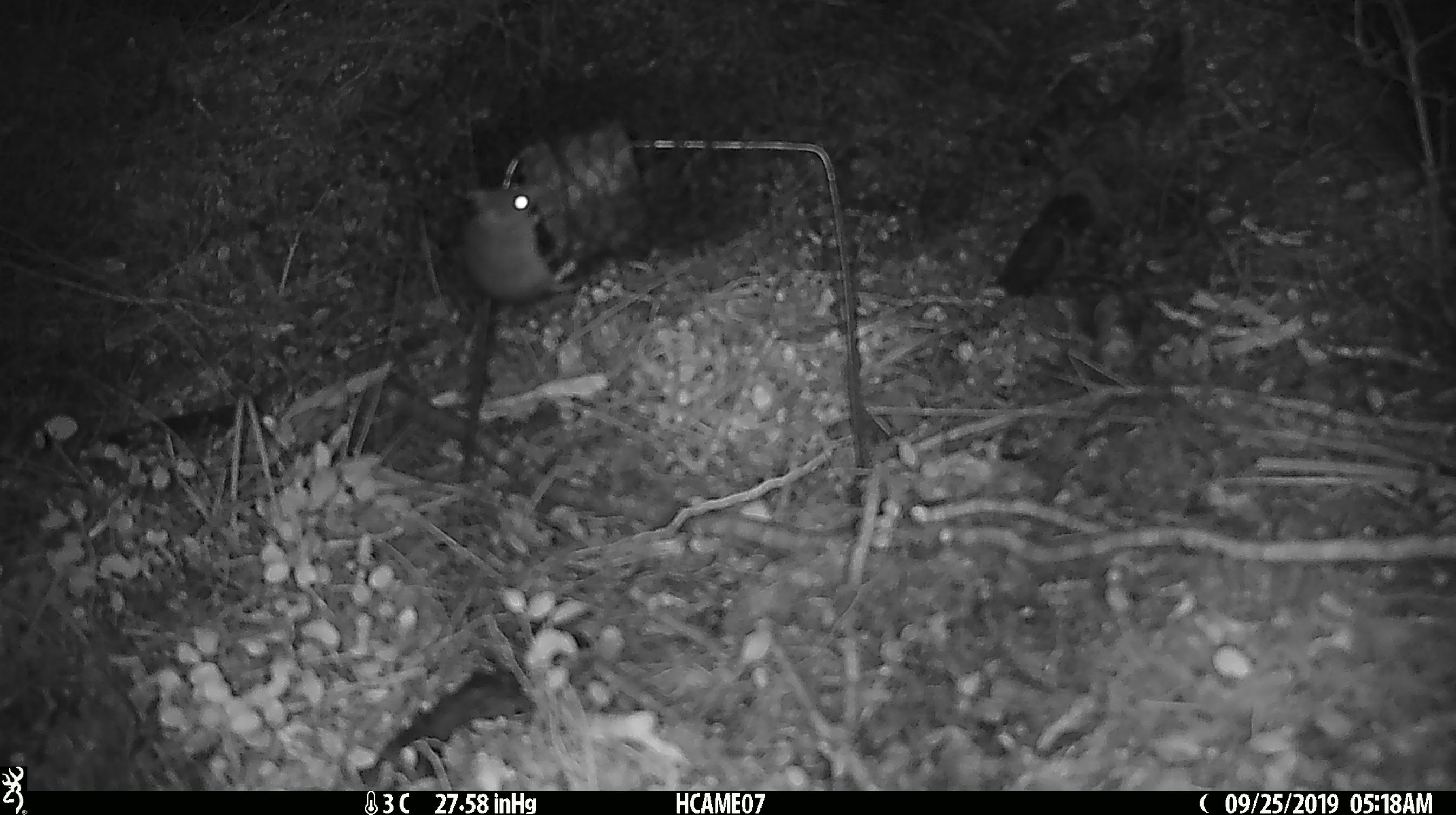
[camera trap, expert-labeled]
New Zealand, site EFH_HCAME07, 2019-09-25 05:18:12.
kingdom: Animalia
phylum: Chordata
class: Mammalia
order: Rodentia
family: Muridae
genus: Mus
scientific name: Mus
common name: mouse